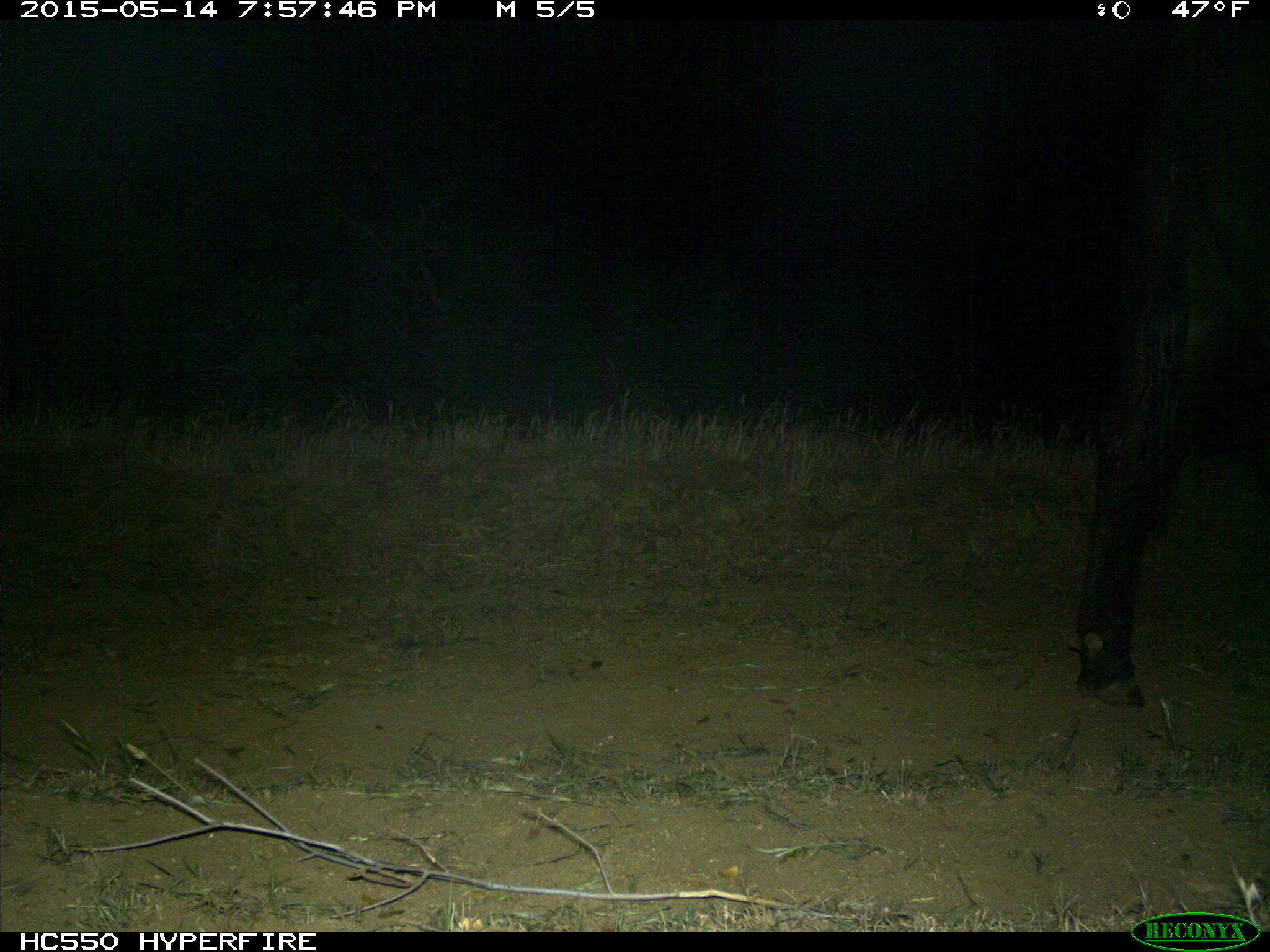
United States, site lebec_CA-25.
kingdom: Animalia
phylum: Chordata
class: Mammalia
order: Artiodactyla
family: Bovidae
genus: Bos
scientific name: Bos taurus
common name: domestic cow